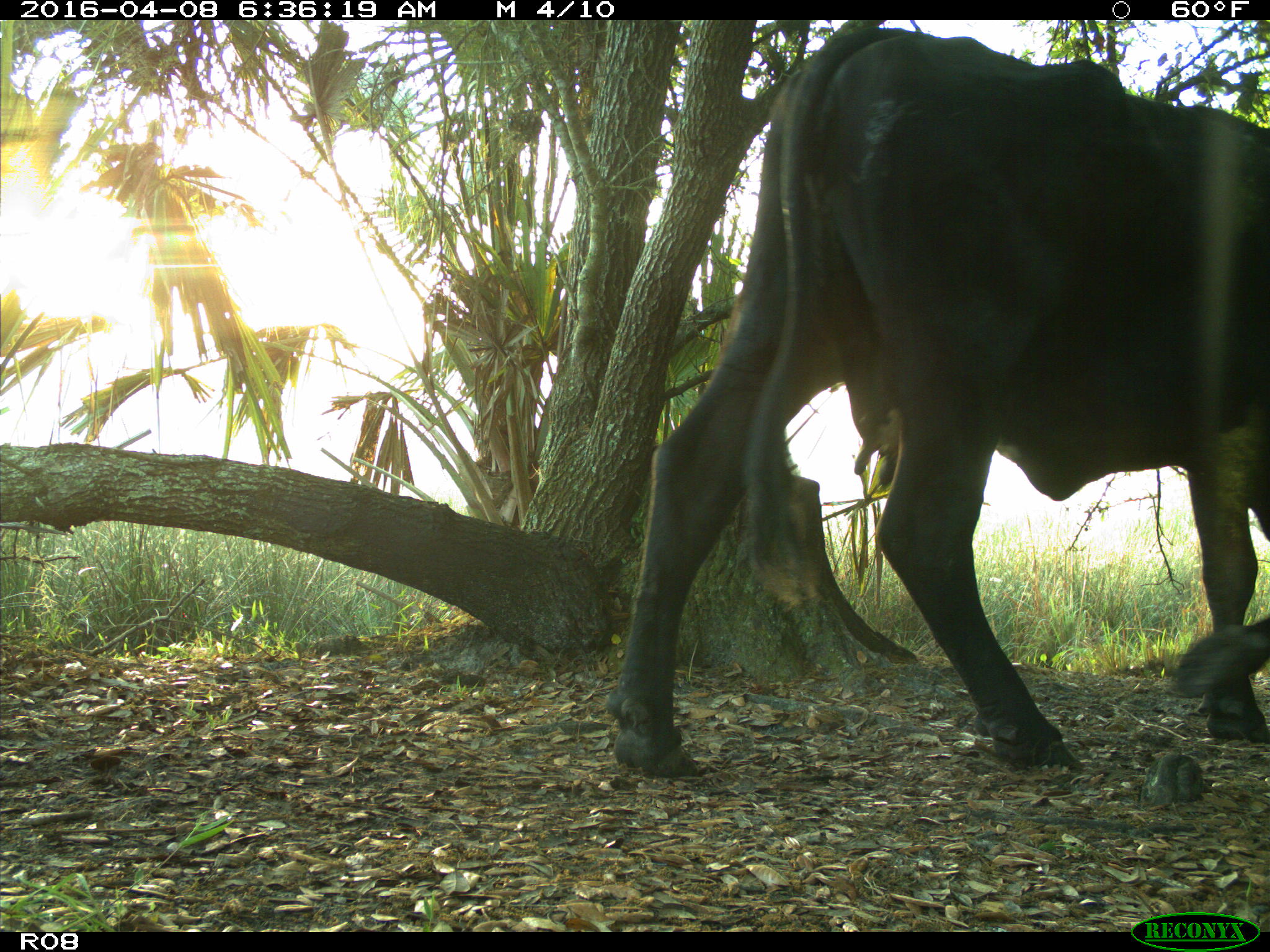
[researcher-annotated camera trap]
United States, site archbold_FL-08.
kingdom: Animalia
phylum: Chordata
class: Mammalia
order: Artiodactyla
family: Bovidae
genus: Bos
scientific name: Bos taurus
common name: domestic cow